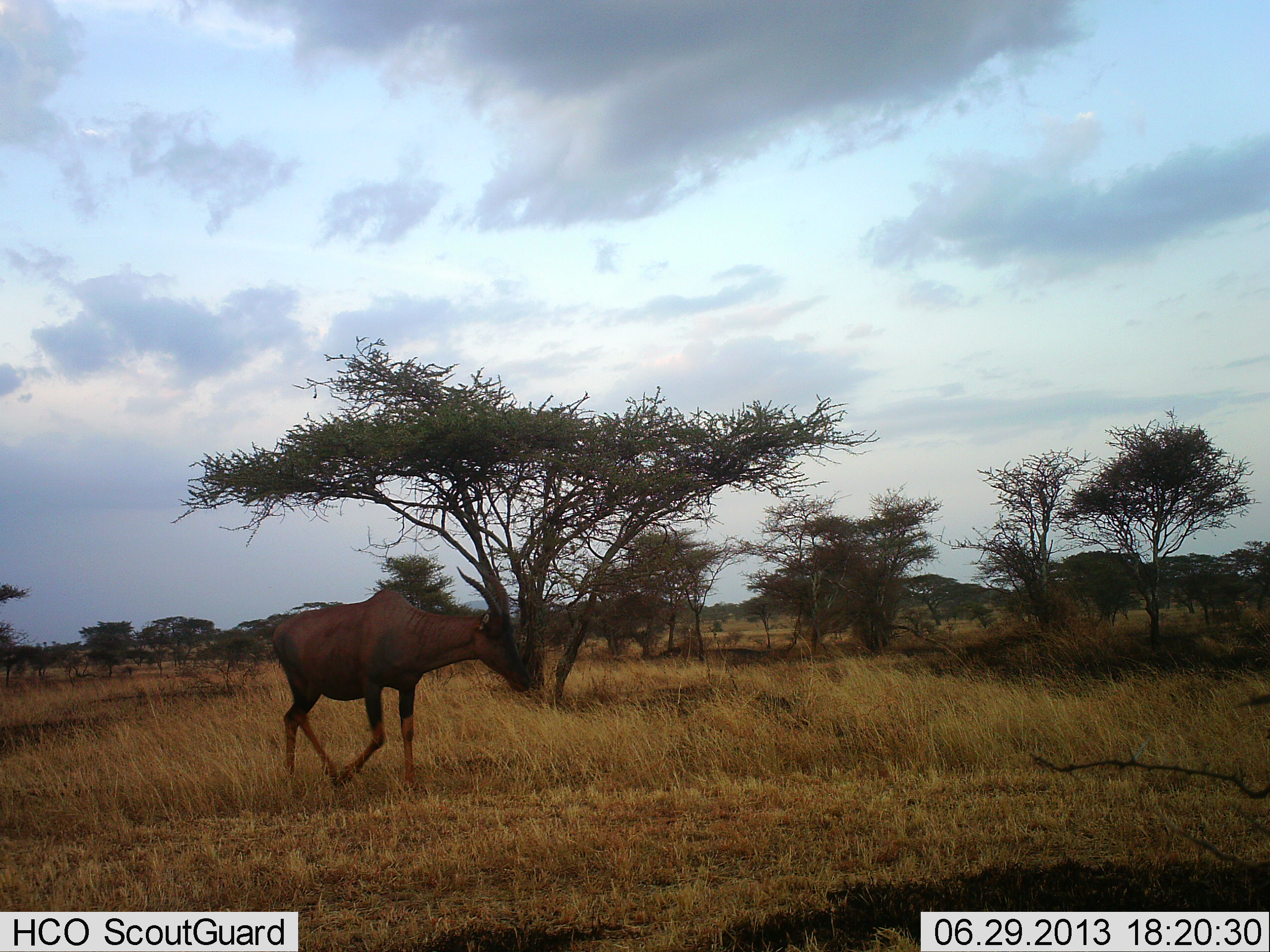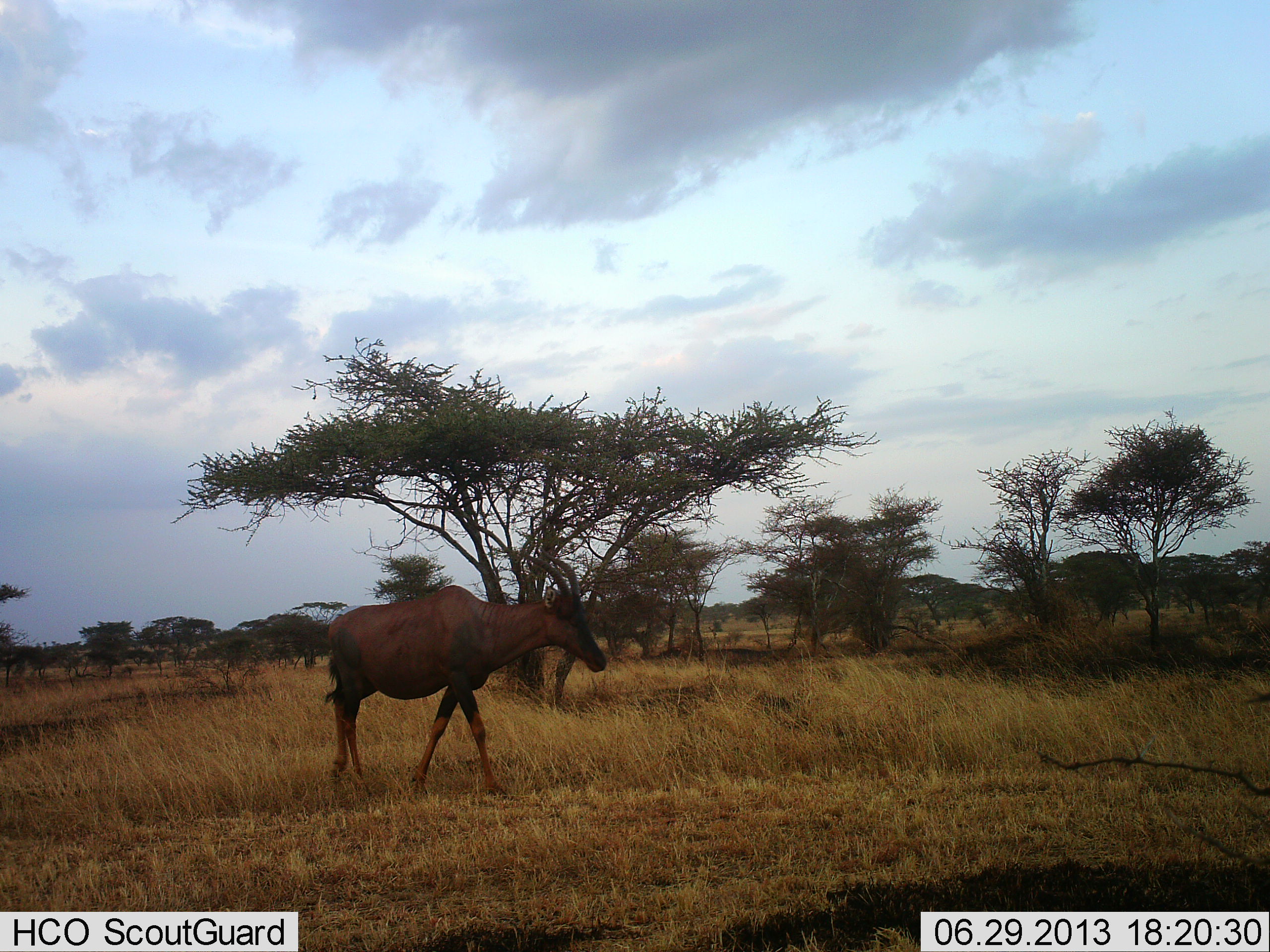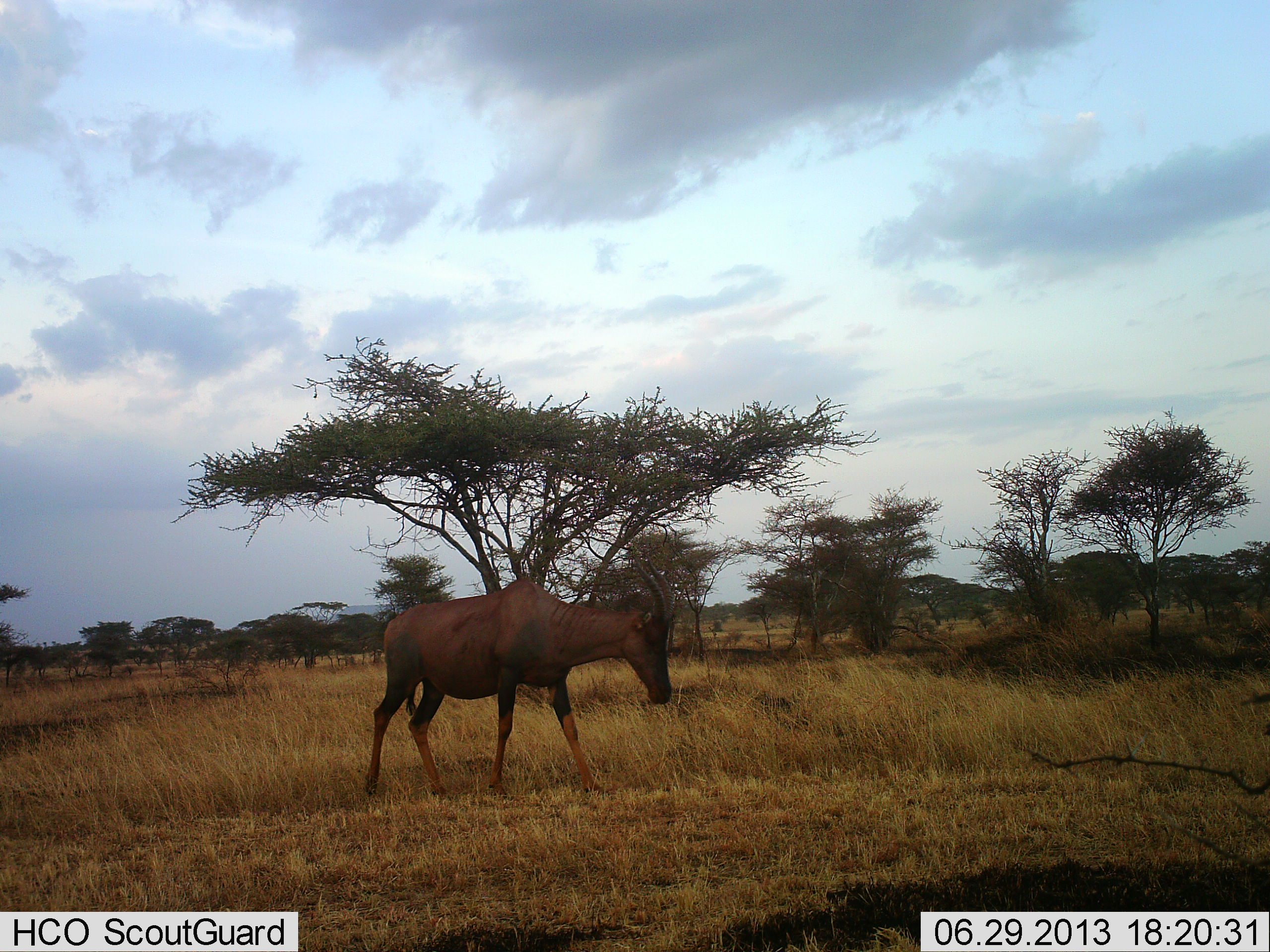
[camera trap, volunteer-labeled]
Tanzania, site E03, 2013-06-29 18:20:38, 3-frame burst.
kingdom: Animalia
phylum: Chordata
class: Mammalia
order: Artiodactyla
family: Bovidae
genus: Damaliscus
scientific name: Damaliscus lunatus jimela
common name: topi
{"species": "topi (Damaliscus lunatus jimela)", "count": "1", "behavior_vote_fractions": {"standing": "6%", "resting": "0%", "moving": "94%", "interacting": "0%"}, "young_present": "0%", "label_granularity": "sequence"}